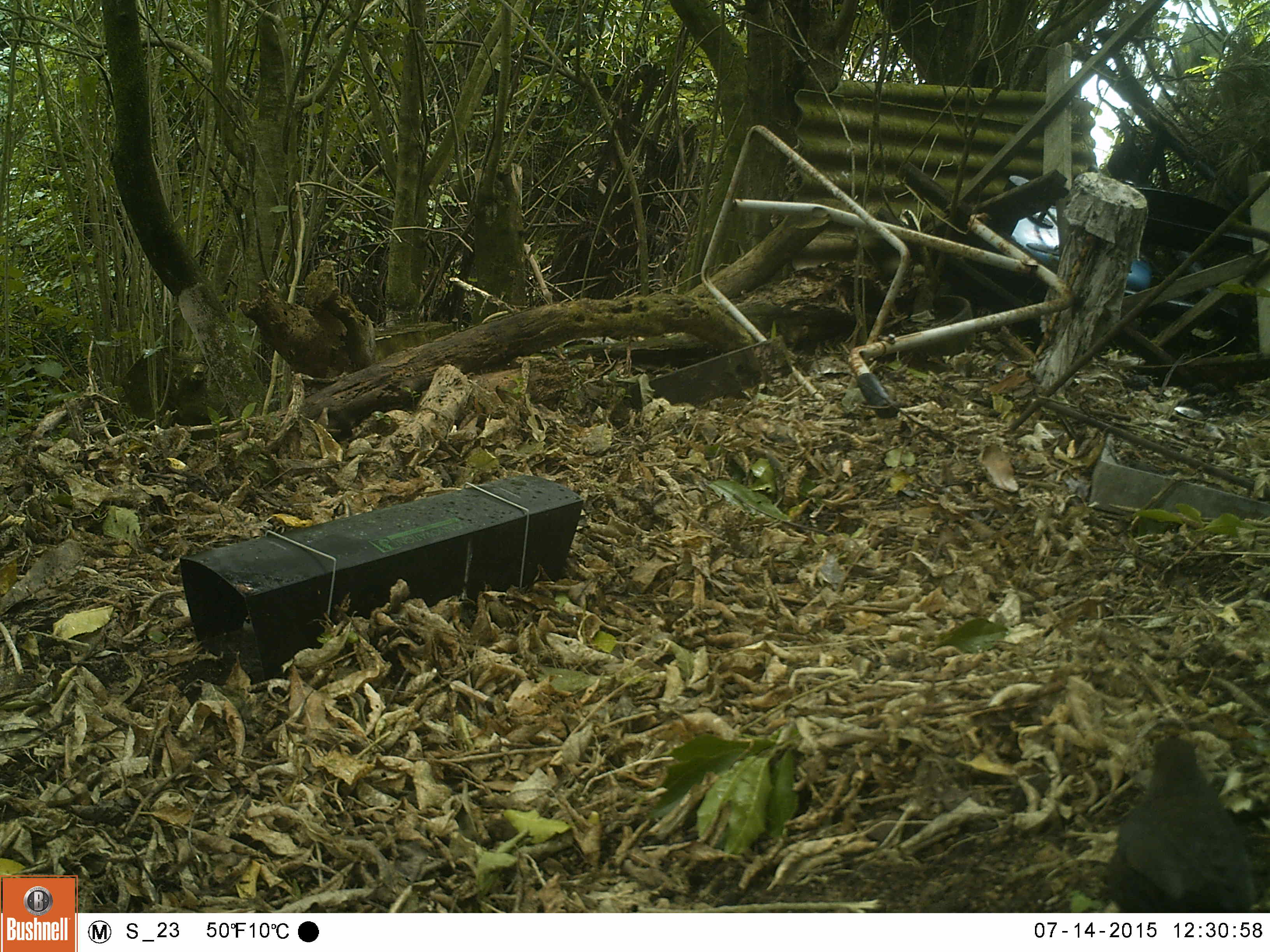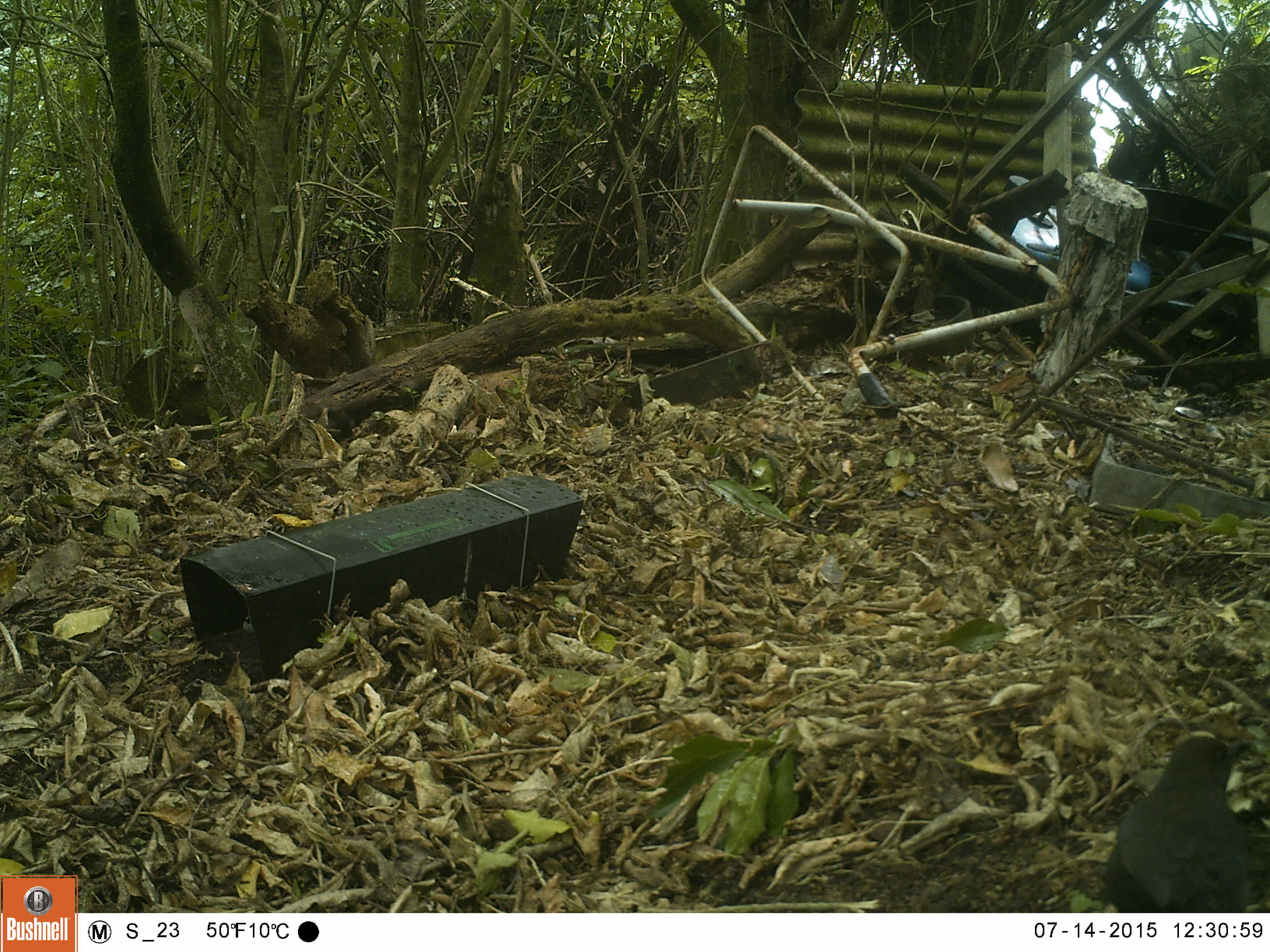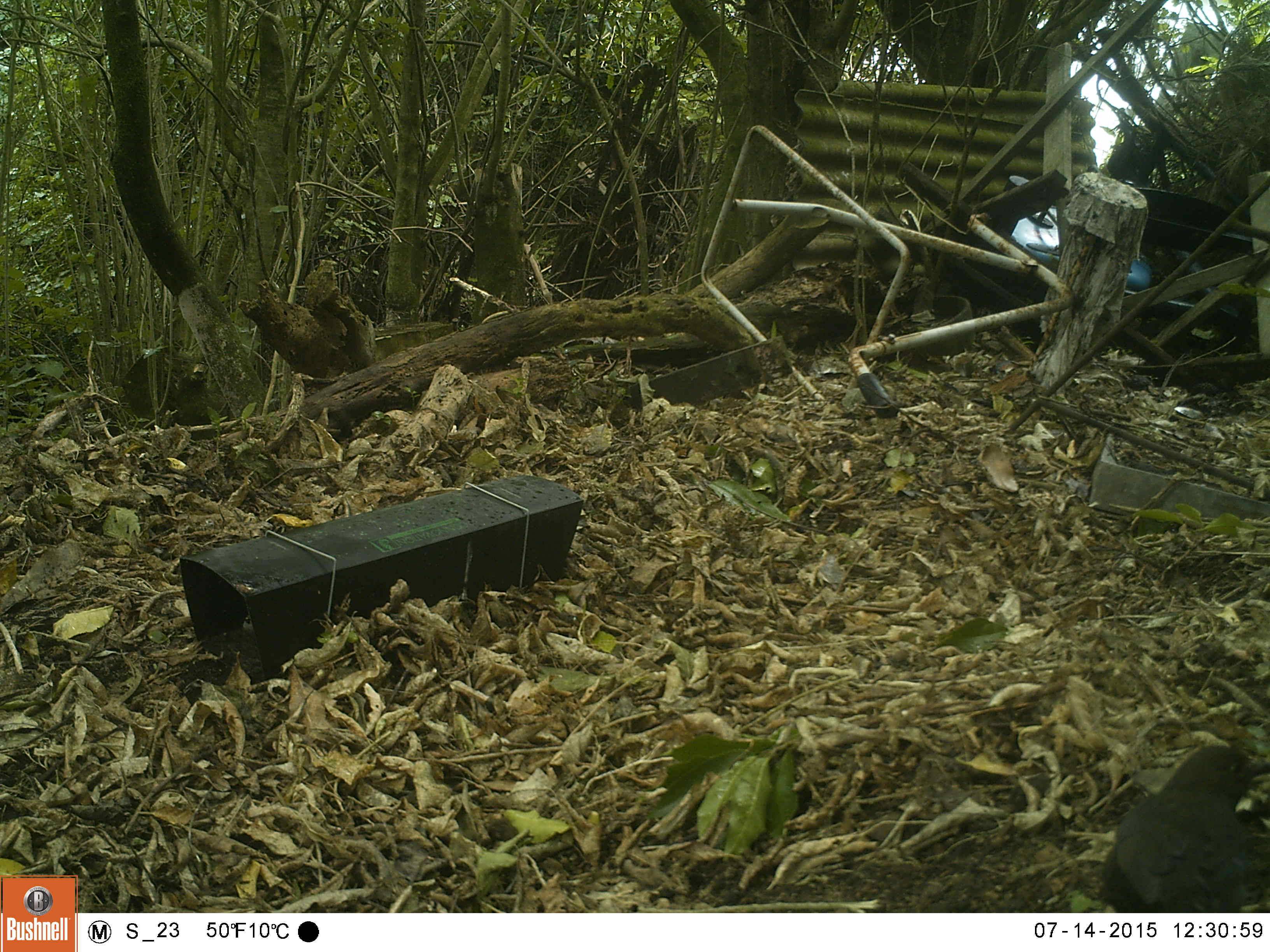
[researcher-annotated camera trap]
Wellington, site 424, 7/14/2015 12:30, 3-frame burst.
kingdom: Animalia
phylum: Chordata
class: Aves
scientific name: Aves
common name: bird